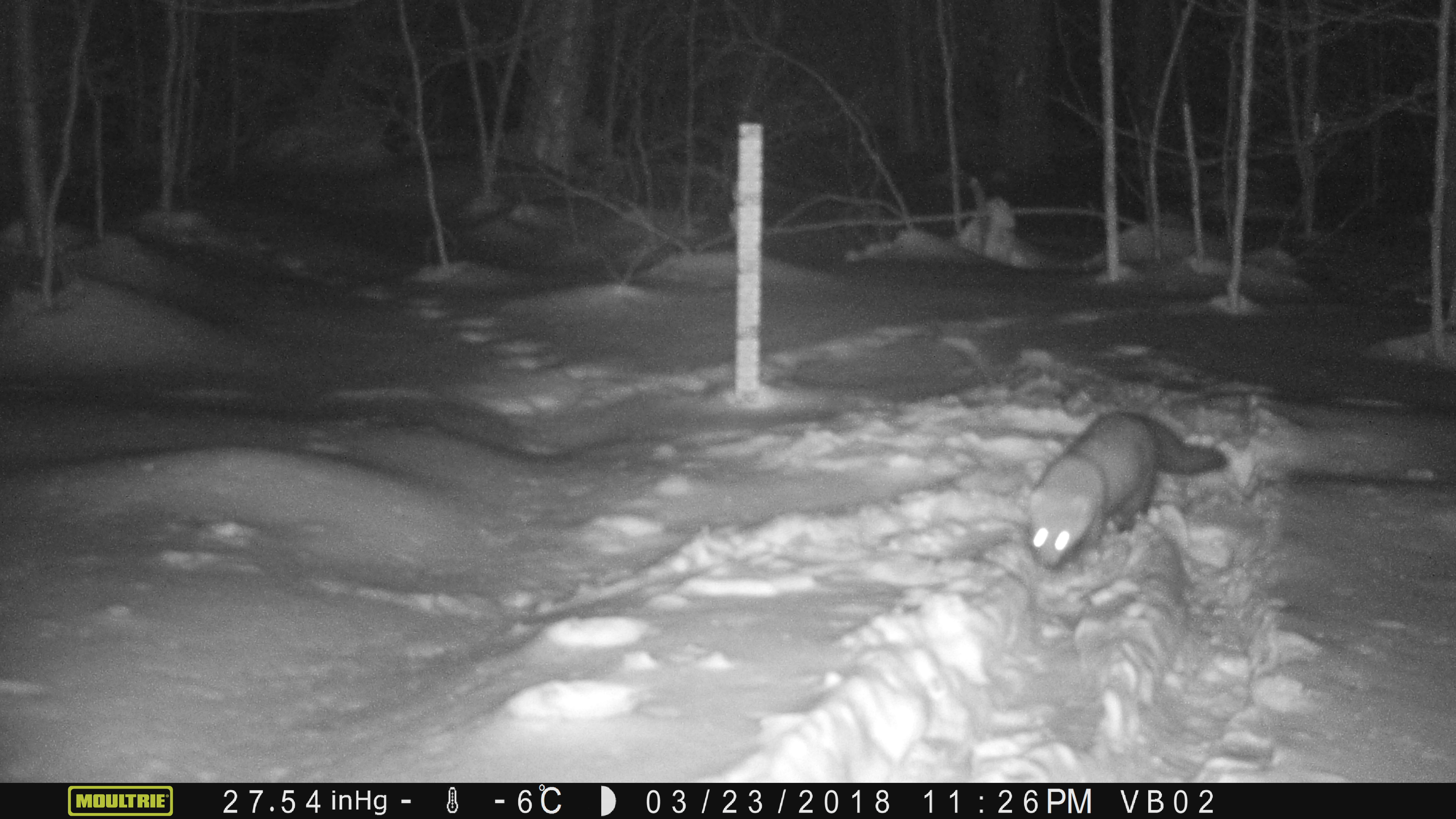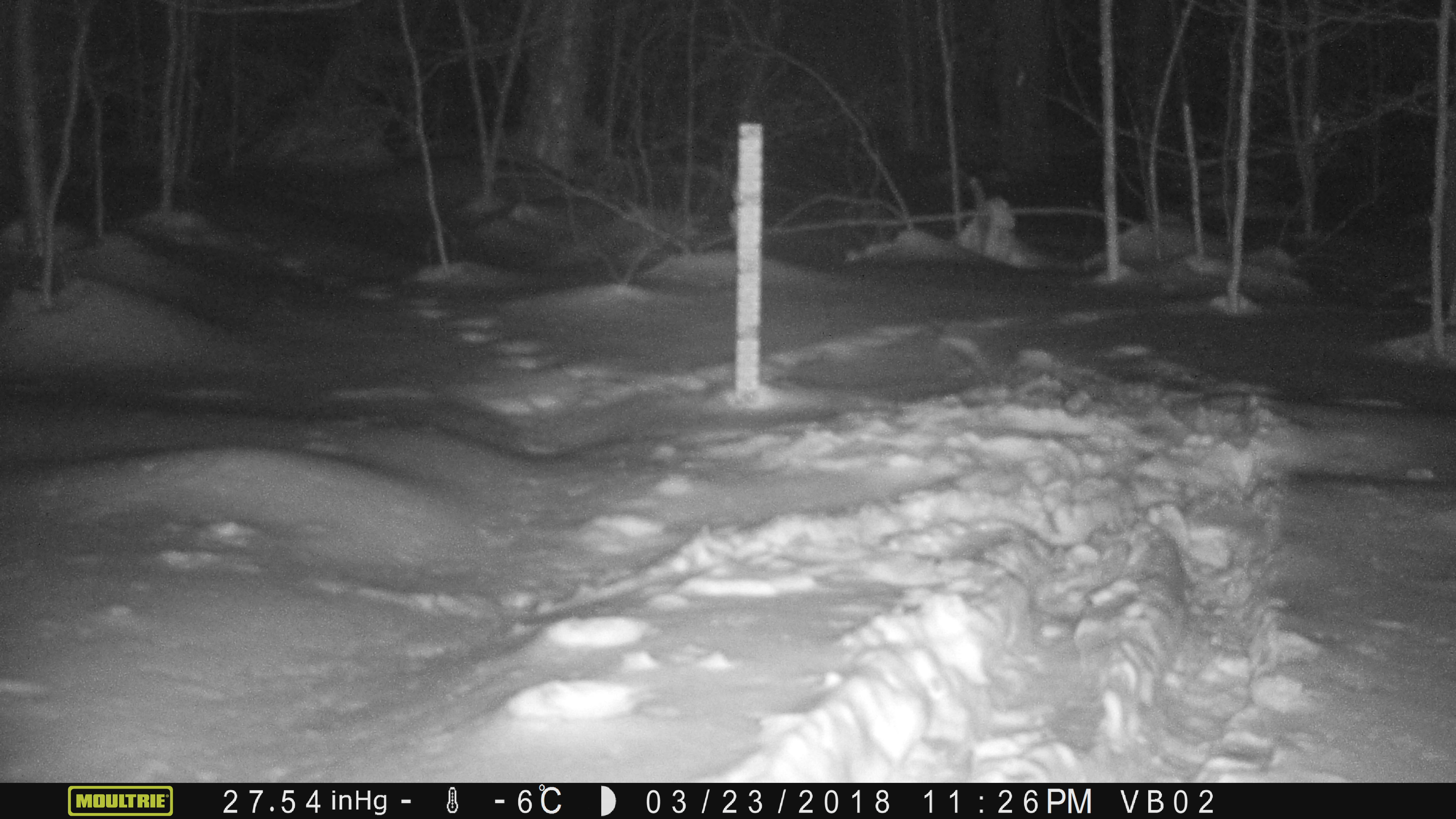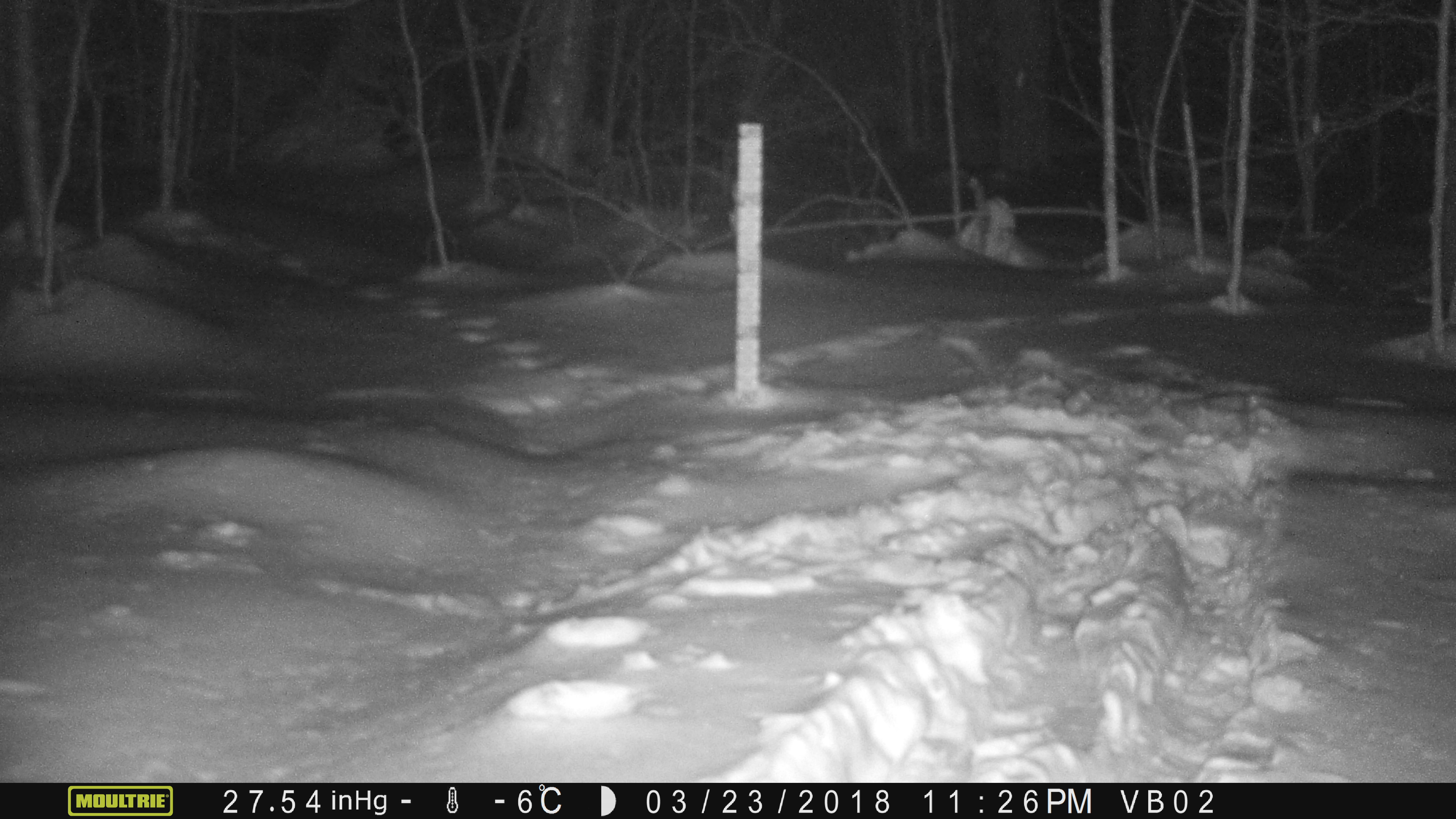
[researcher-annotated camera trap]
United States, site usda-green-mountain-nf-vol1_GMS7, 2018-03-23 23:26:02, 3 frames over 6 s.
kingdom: Animalia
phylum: Chordata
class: Mammalia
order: Carnivora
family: Mustelidae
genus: Pekania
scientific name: Pekania pennanti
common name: fisher